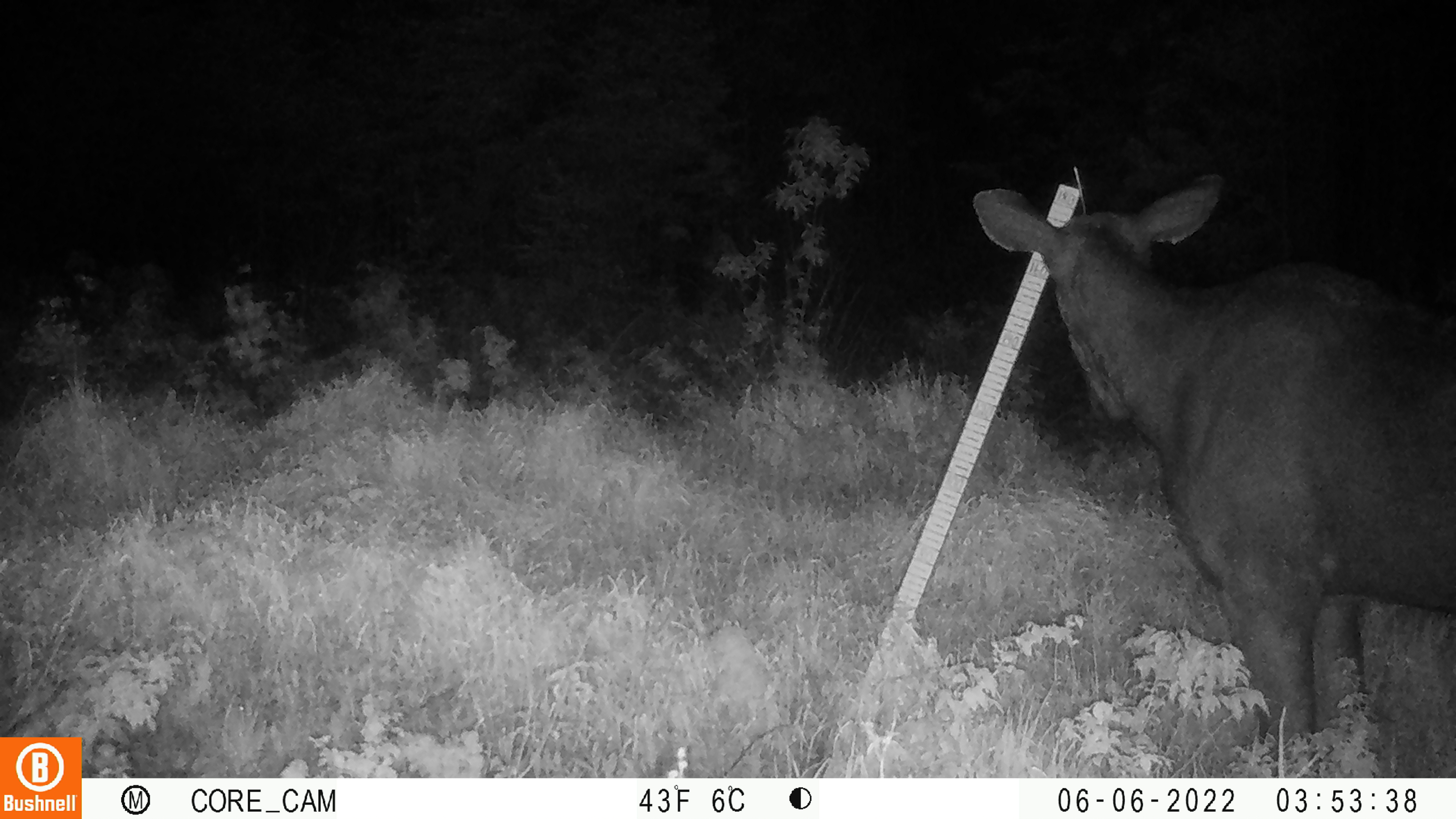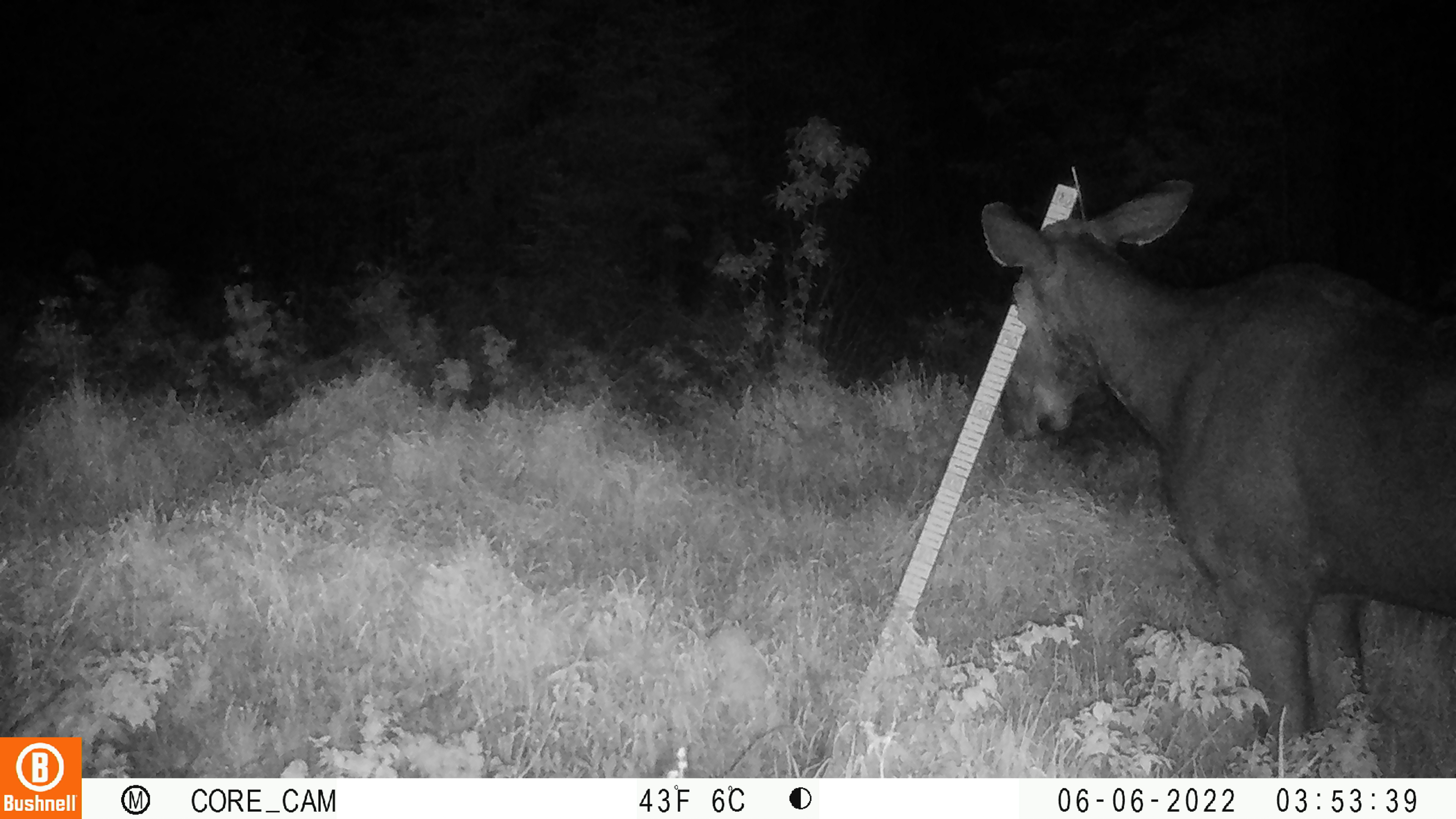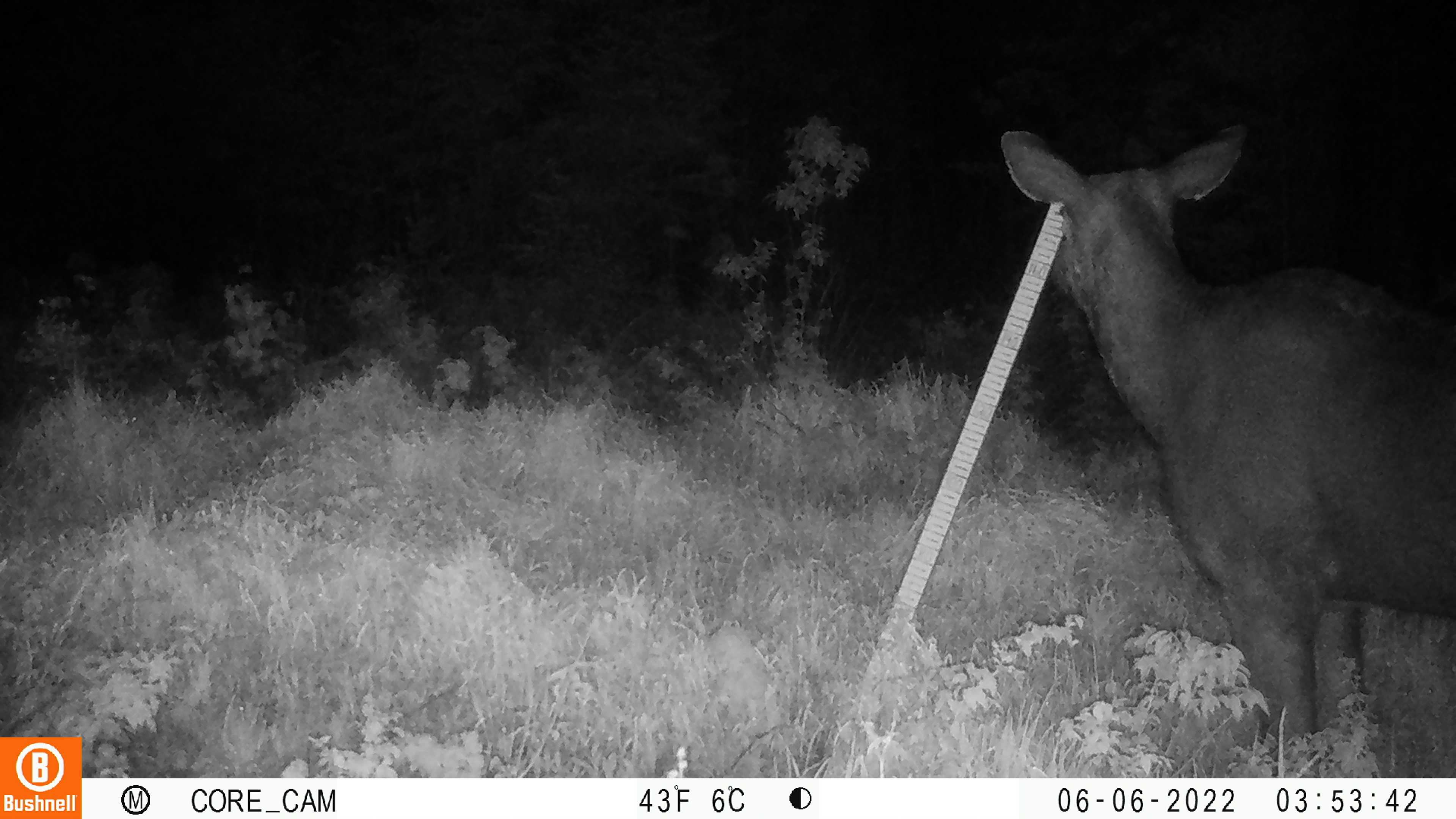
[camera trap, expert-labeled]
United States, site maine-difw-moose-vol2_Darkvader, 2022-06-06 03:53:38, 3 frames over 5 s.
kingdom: Animalia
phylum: Chordata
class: Mammalia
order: Artiodactyla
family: Cervidae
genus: Alces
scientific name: Alces alces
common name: moose